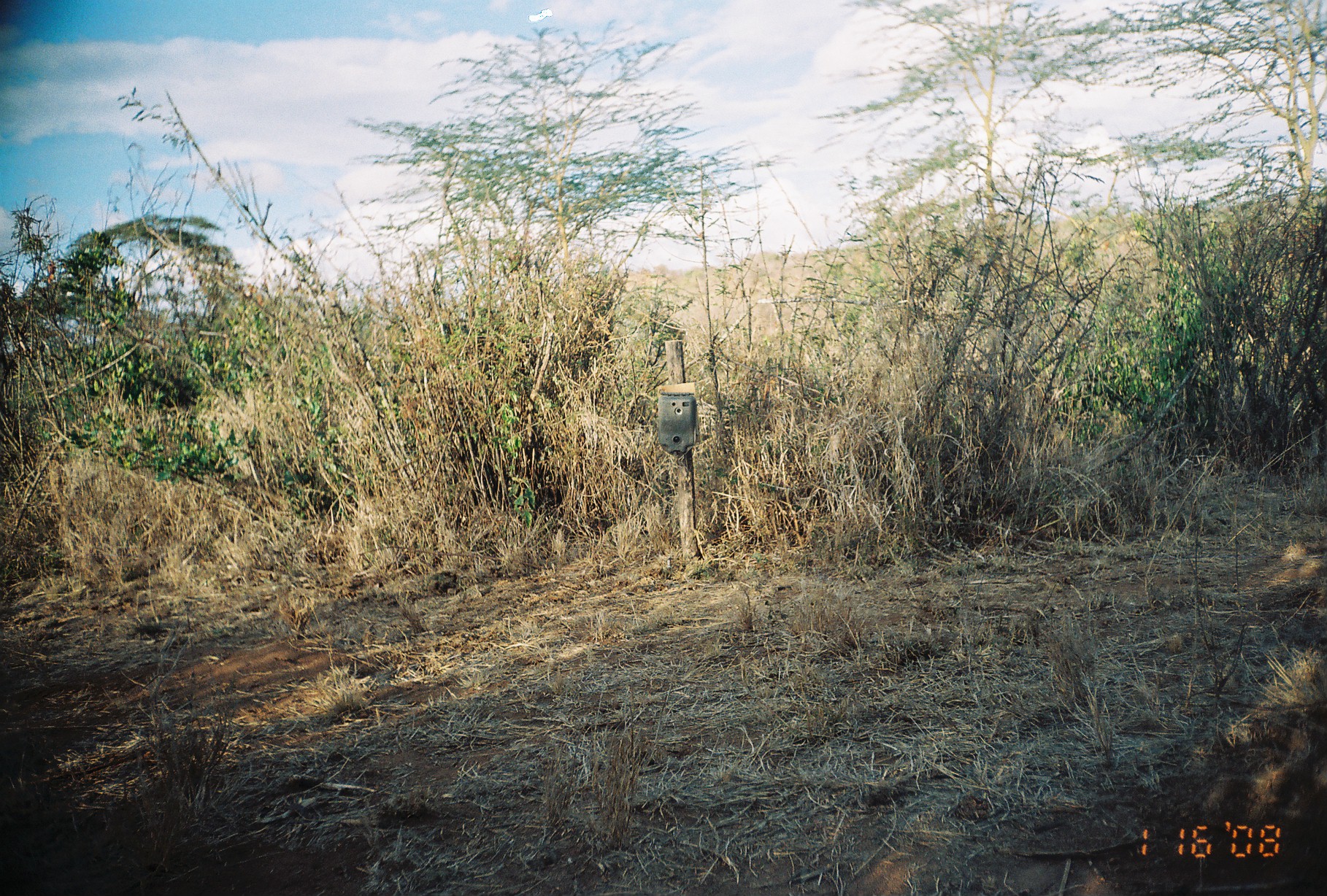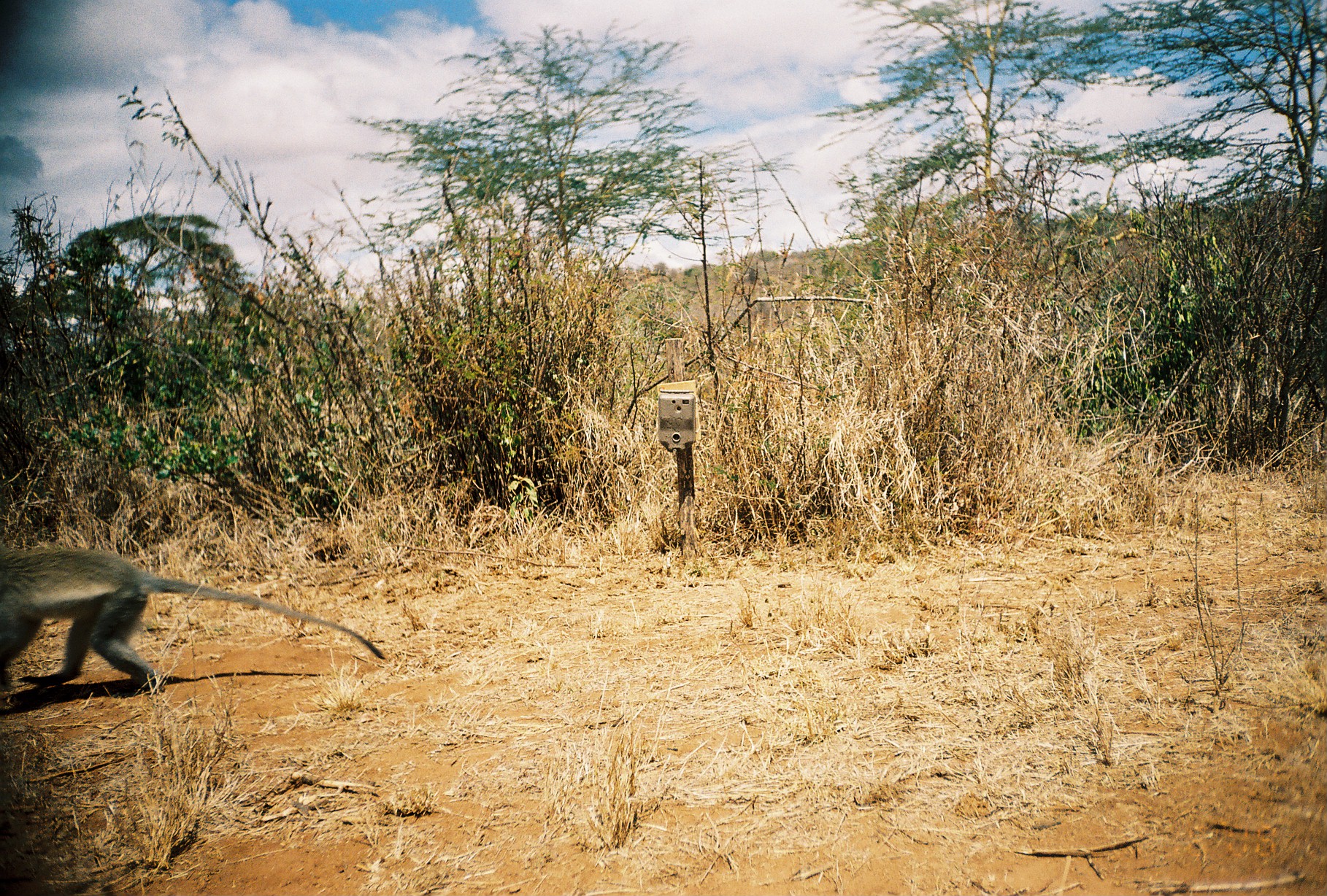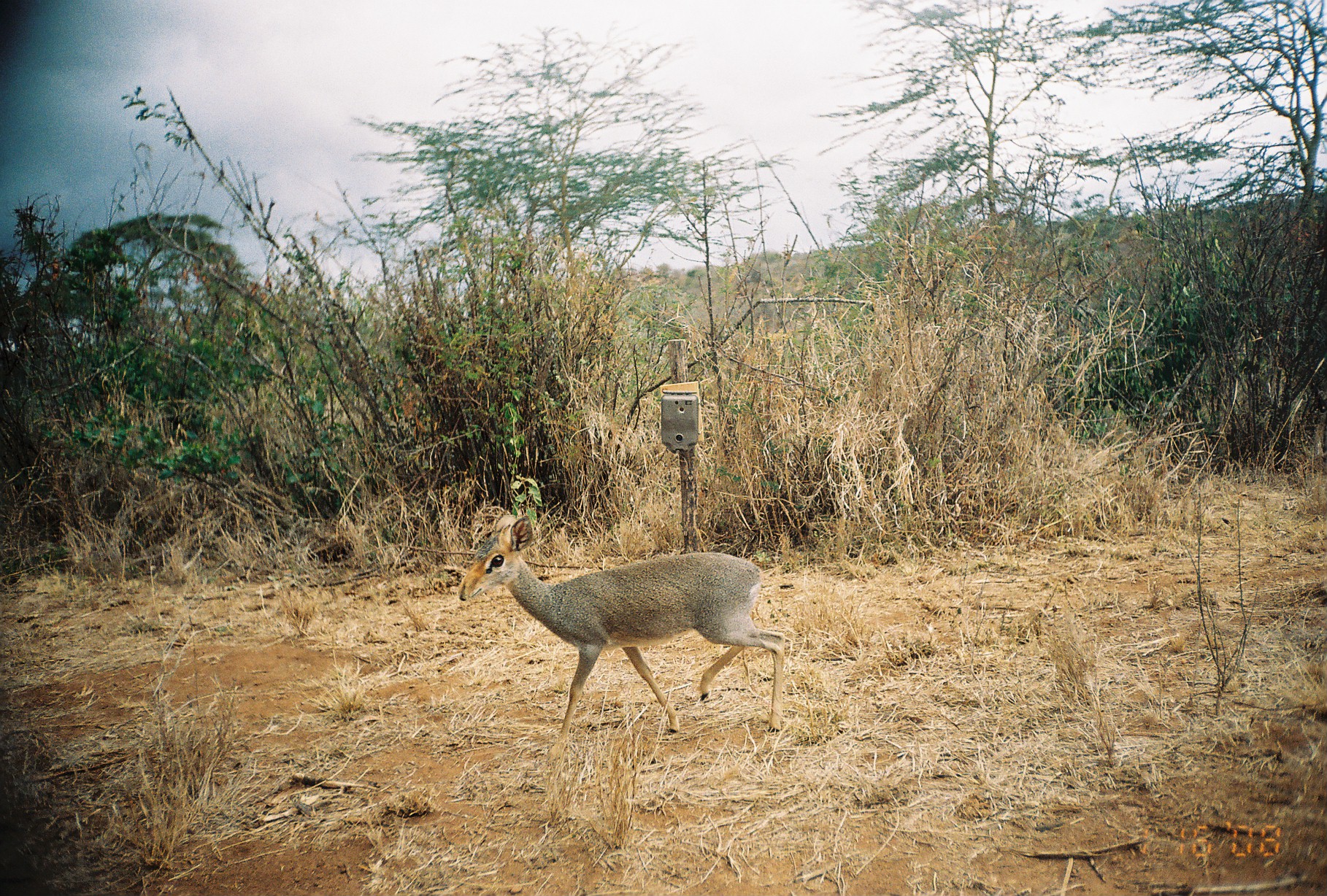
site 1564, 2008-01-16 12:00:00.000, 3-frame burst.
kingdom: Animalia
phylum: Chordata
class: Mammalia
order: Primates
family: Cercopithecidae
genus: Chlorocebus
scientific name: Chlorocebus pygerythrus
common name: vervet monkey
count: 1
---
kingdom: Animalia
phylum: Chordata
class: Mammalia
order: Artiodactyla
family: Bovidae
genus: Madoqua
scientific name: Madoqua guentheri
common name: günther's dik-dik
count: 1